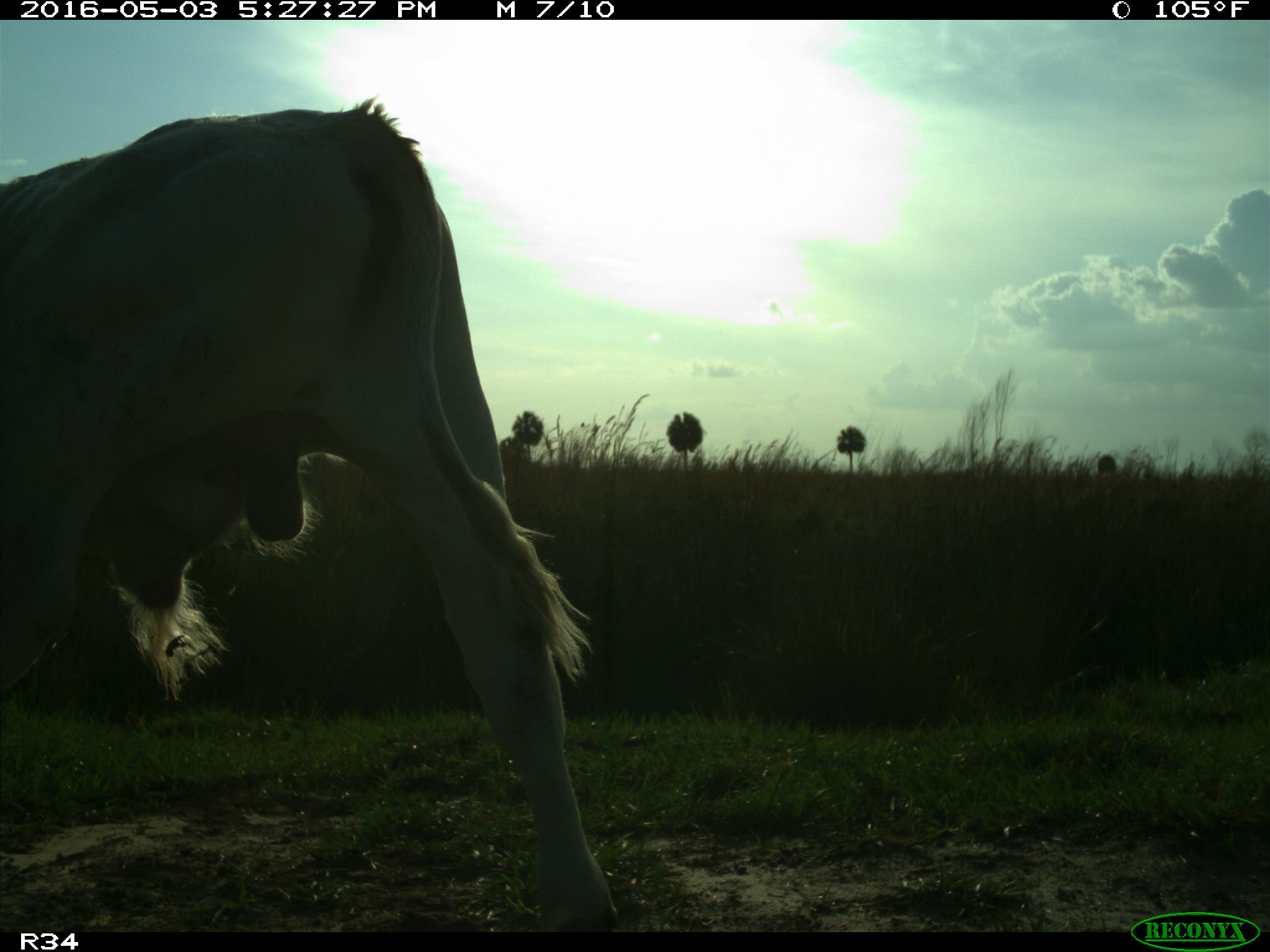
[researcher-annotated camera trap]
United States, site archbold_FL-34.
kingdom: Animalia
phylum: Chordata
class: Mammalia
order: Artiodactyla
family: Bovidae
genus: Bos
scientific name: Bos taurus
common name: domestic cow